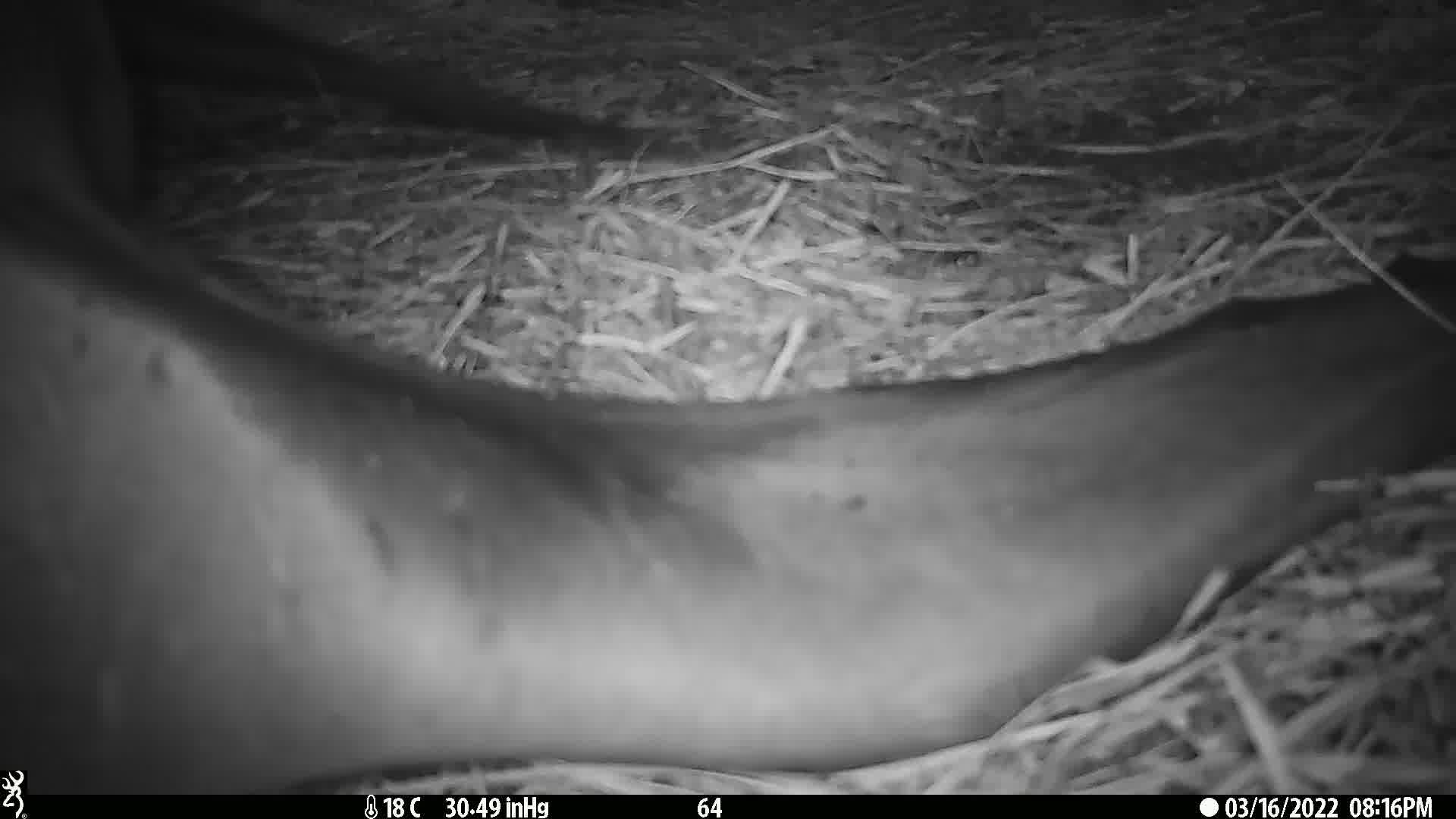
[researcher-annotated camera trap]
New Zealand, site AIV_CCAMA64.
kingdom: Animalia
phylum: Chordata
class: Mammalia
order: Carnivora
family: Otariidae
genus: Phocarctos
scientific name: Phocarctos hookeri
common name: new zealand sea lion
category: sealion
Sealion (new zealand sea lion) (Phocarctos hookeri).